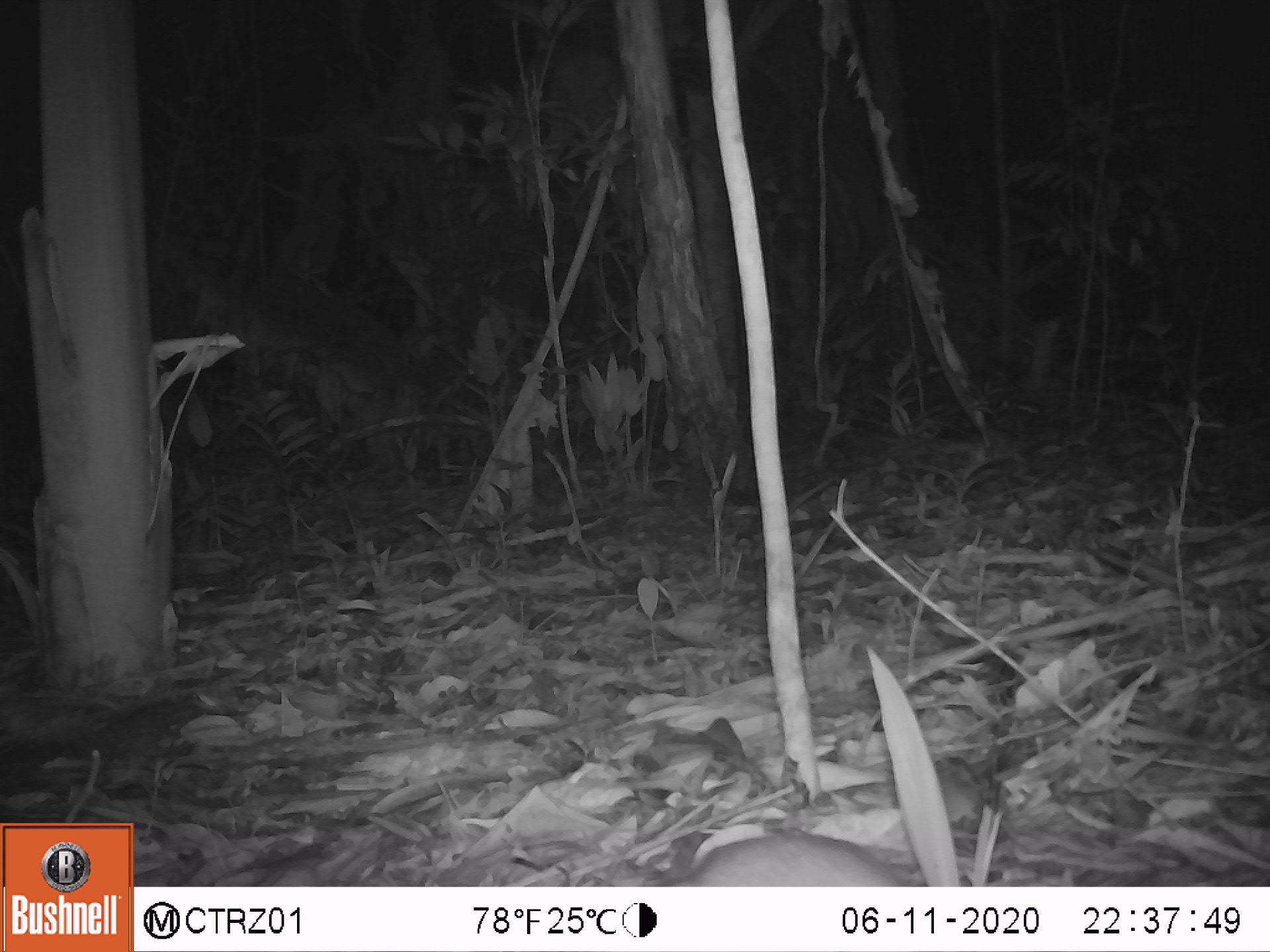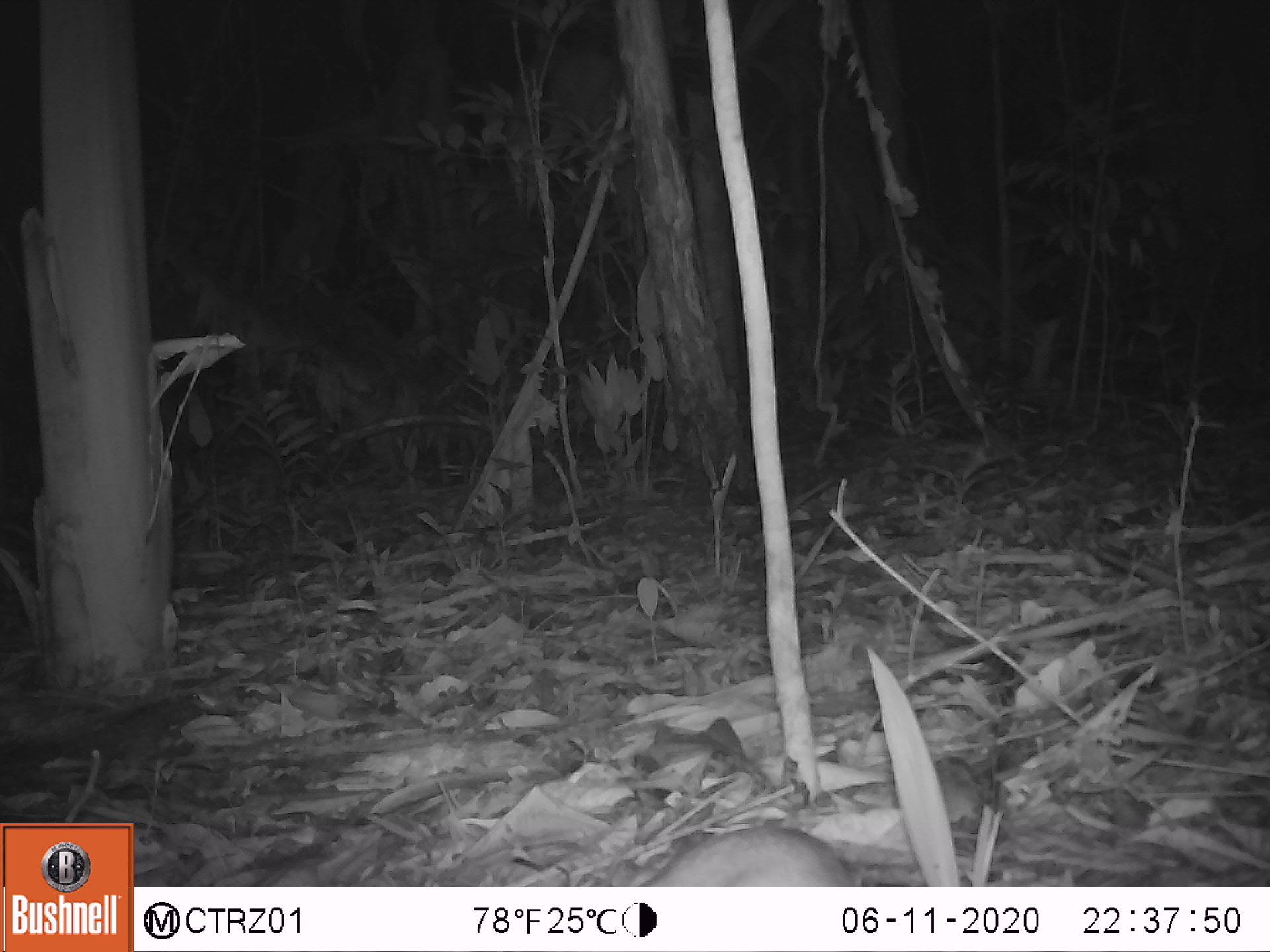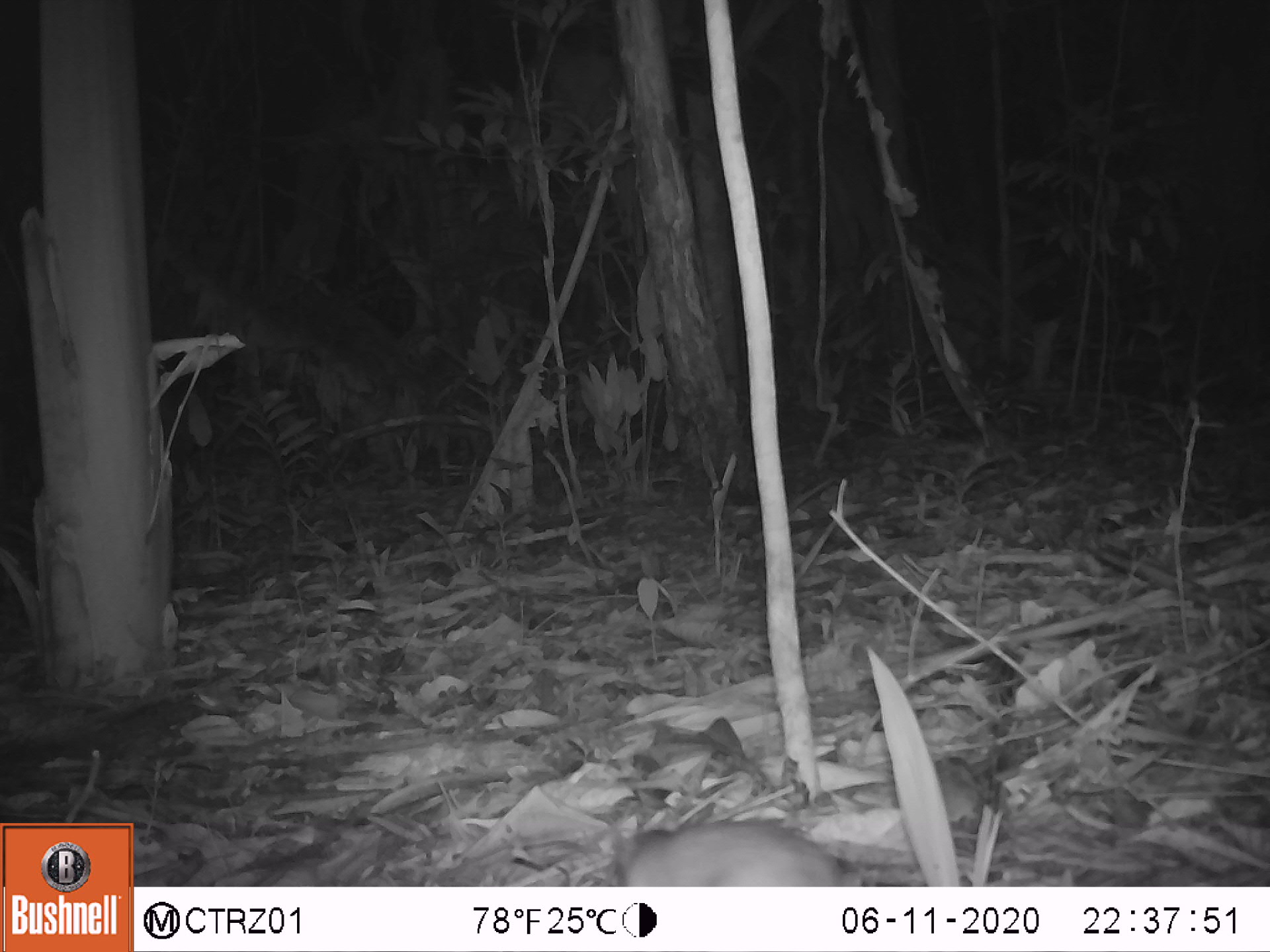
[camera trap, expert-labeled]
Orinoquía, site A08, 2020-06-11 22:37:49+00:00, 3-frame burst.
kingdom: Animalia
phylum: Chordata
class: Mammalia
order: Rodentia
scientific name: Rodentia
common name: rodent